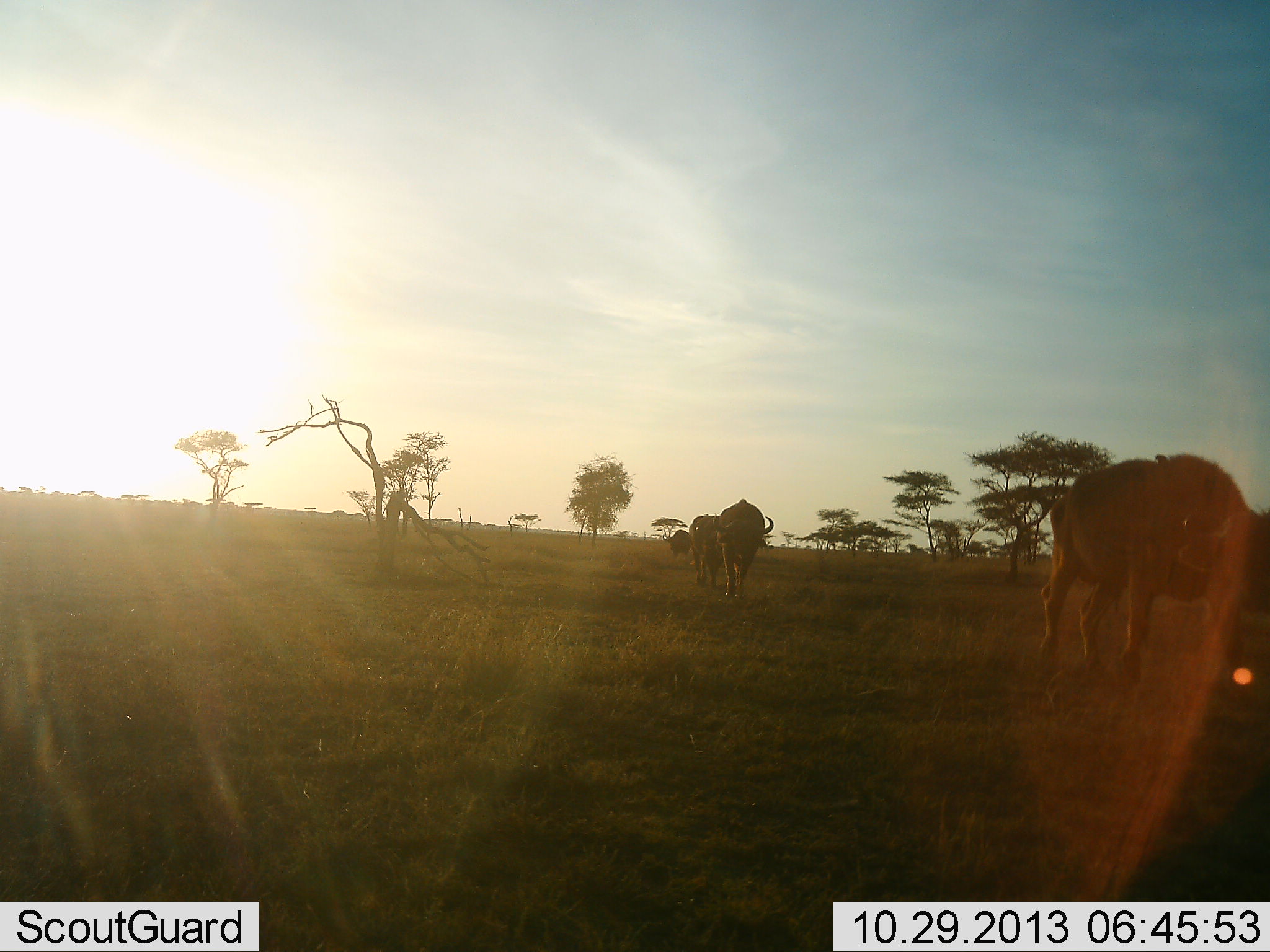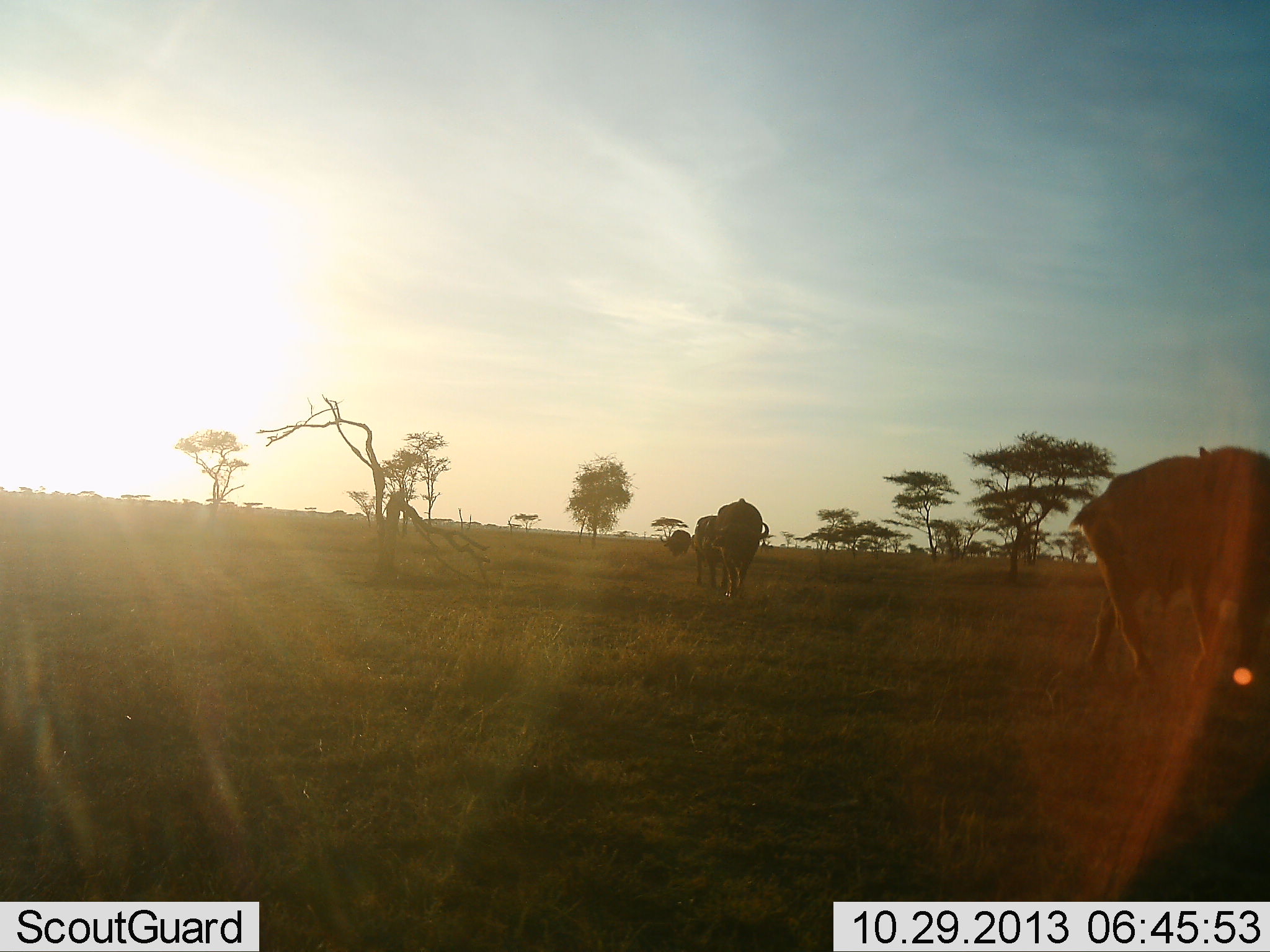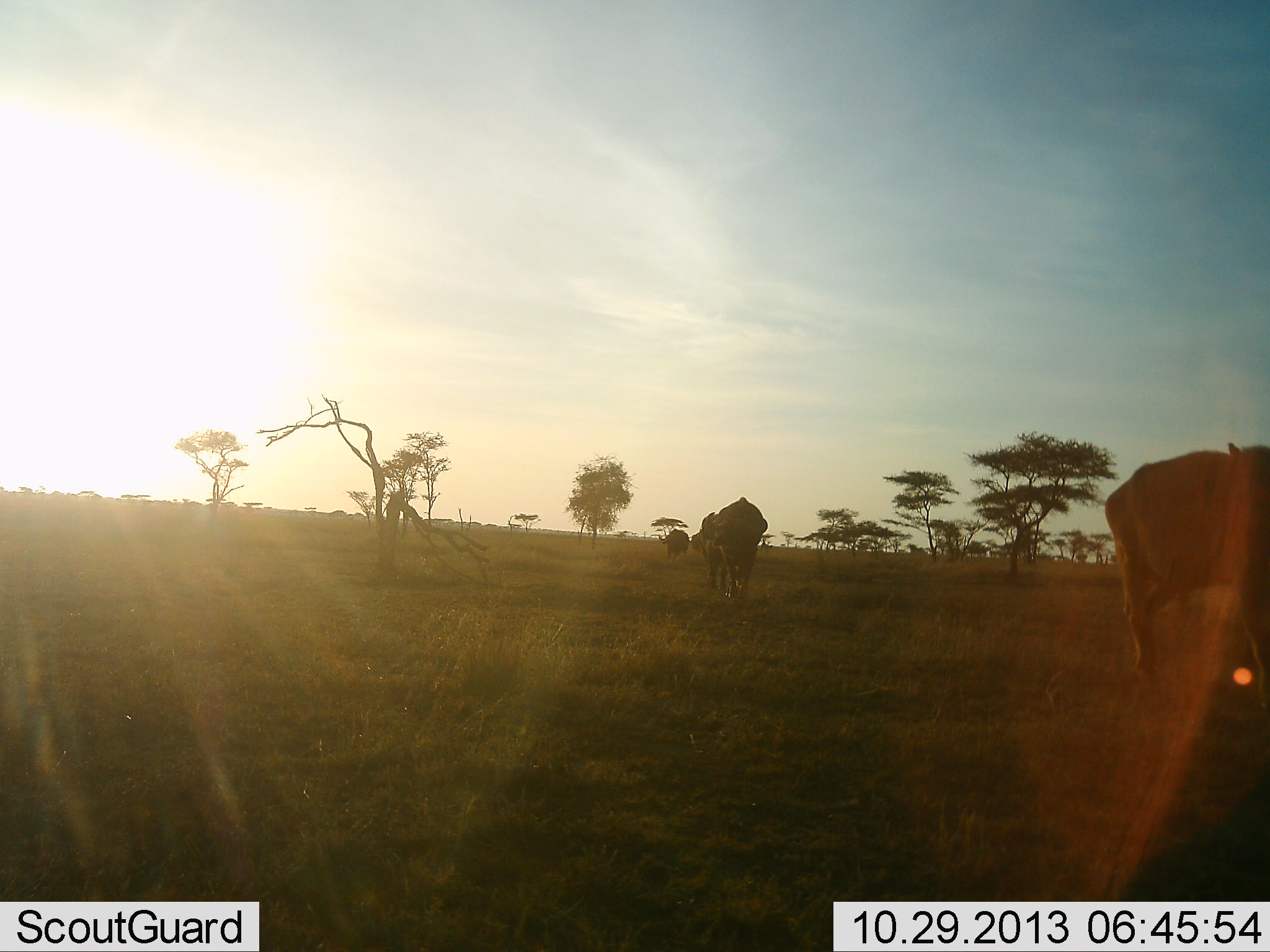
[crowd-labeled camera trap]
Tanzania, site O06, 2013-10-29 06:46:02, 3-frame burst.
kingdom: Animalia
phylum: Chordata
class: Mammalia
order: Artiodactyla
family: Bovidae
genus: Syncerus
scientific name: Syncerus caffer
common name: cape buffalo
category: buffalo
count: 4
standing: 10%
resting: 0%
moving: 90%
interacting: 0%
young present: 0%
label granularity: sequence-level